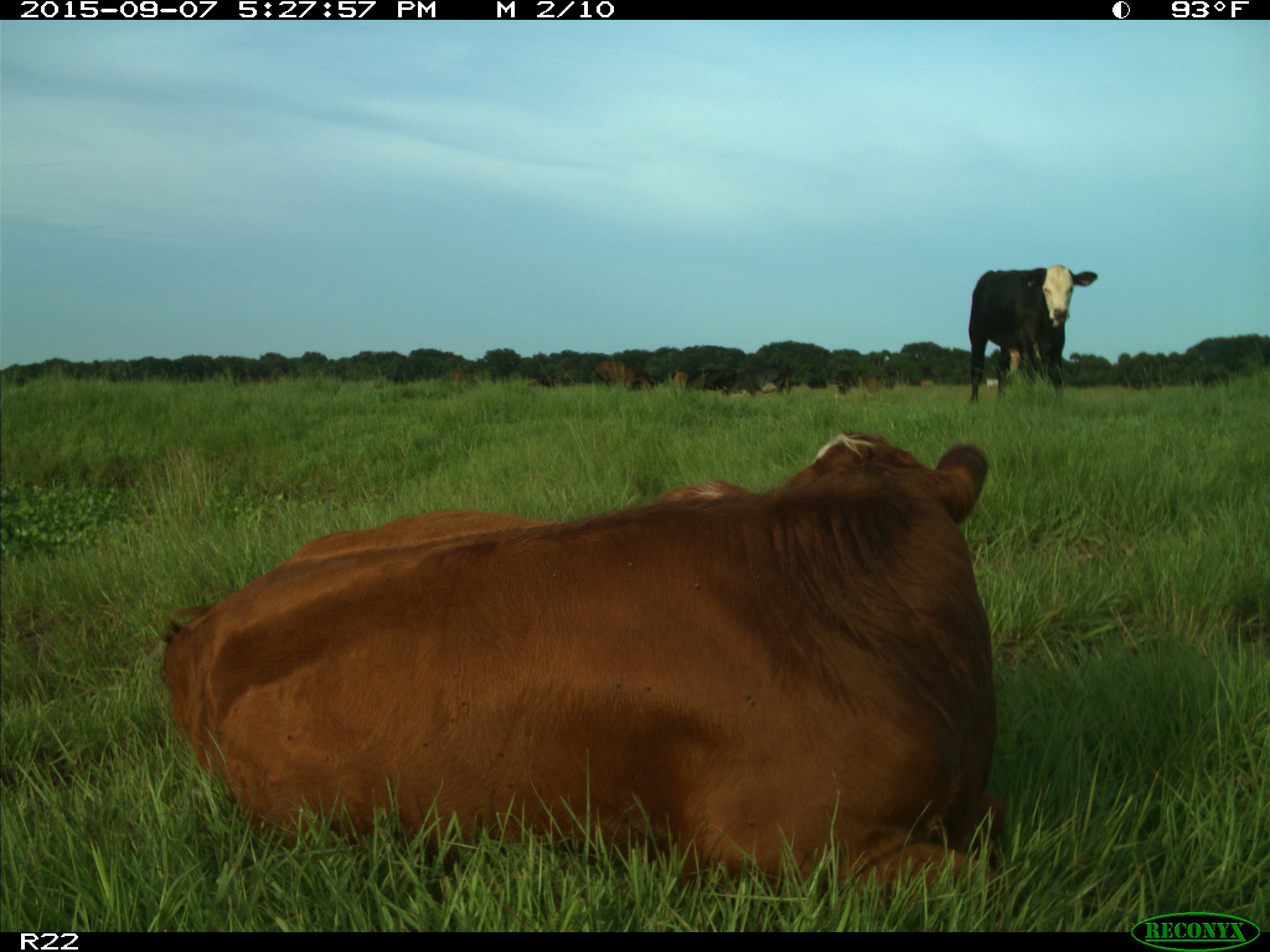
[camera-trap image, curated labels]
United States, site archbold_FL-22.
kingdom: Animalia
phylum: Chordata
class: Mammalia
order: Artiodactyla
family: Bovidae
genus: Bos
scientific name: Bos taurus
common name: domestic cow